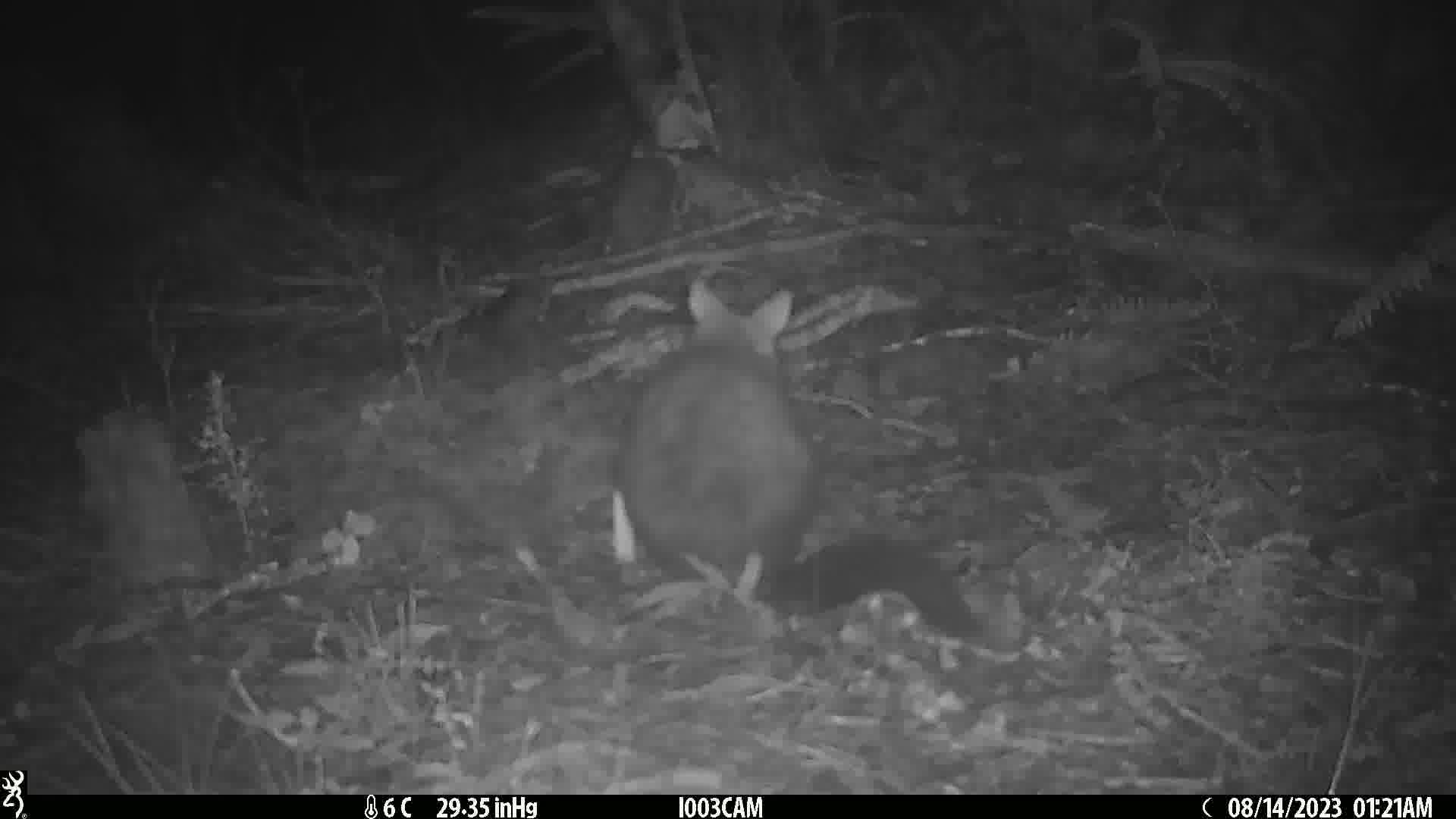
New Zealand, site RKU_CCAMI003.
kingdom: Animalia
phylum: Chordata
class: Mammalia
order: Diprotodontia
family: Phalangeridae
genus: Trichosurus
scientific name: Trichosurus vulpecula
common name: common brushtail possum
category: possum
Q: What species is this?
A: Possum (common brushtail possum) (Trichosurus vulpecula).